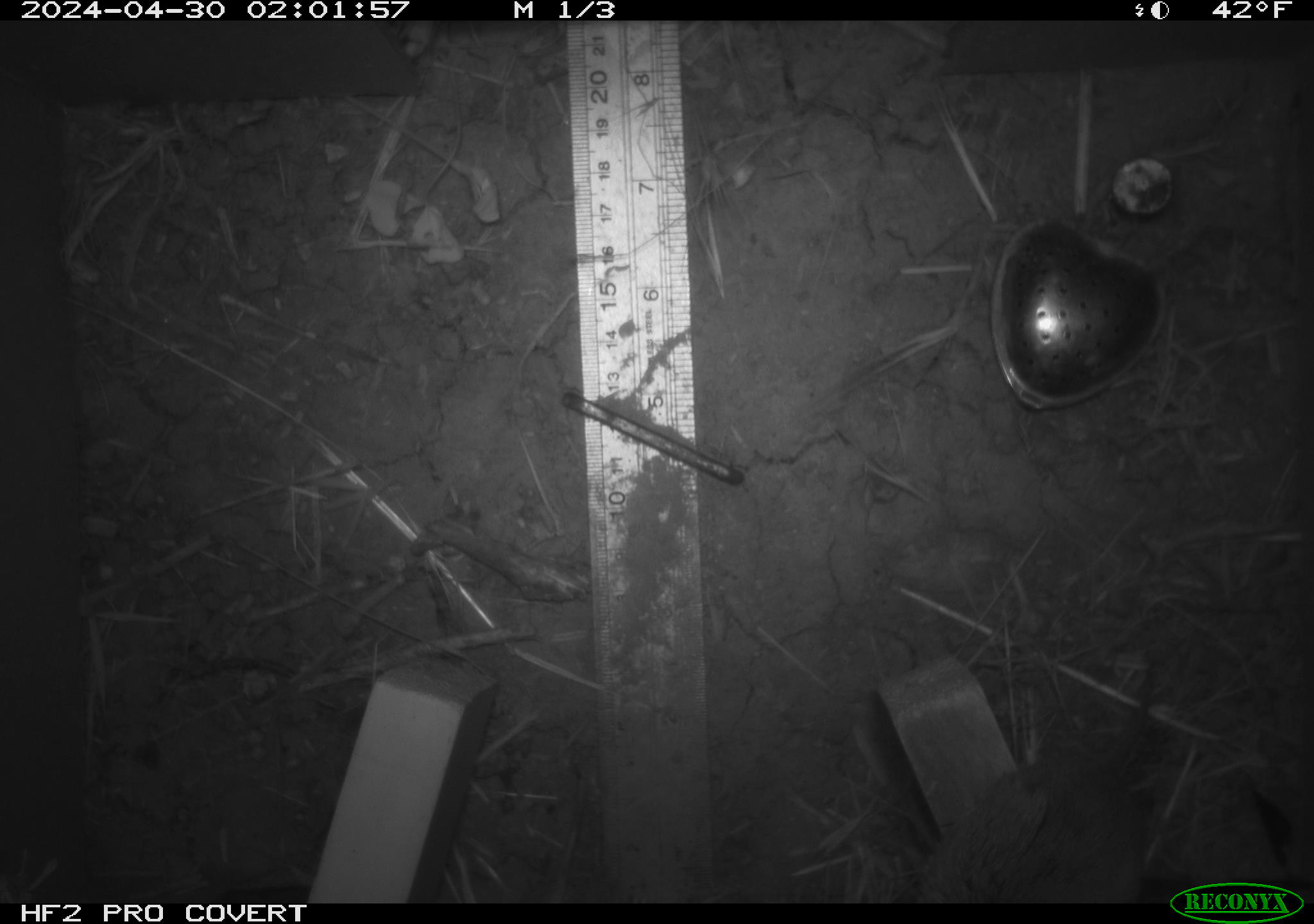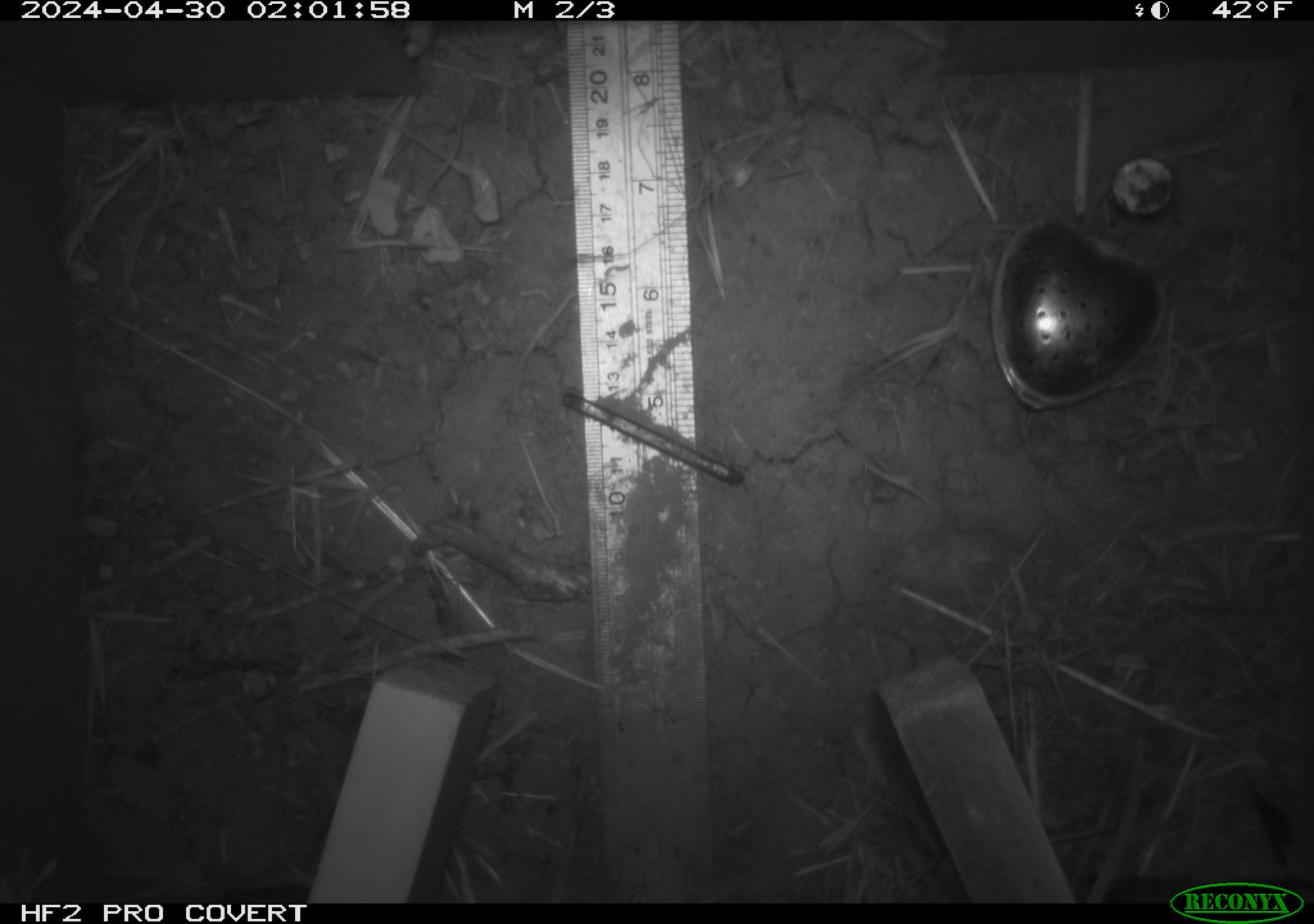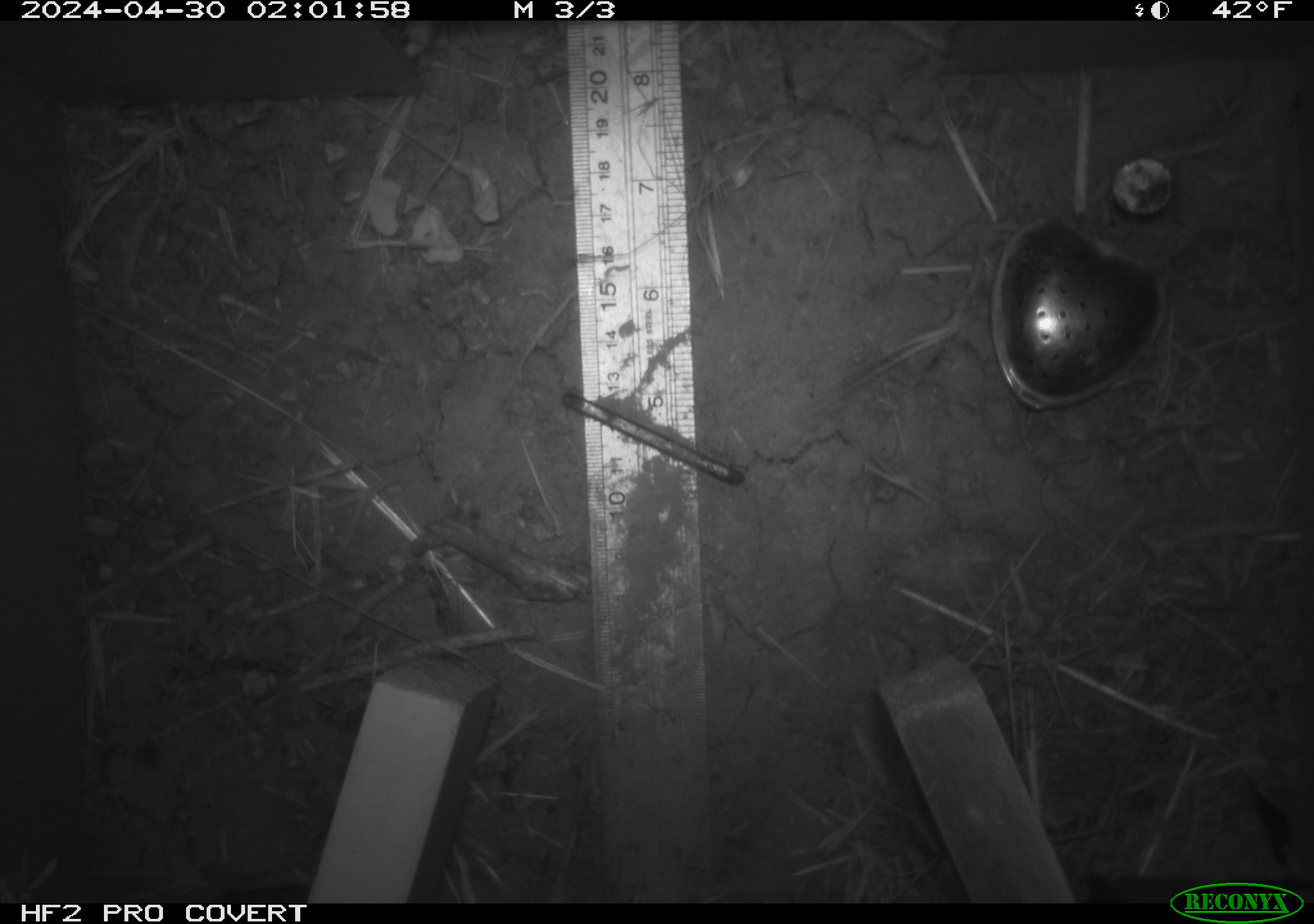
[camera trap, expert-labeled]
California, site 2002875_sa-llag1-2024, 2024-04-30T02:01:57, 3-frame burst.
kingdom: Animalia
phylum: Chordata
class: Mammalia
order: Rodentia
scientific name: Rodentia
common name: mouse species